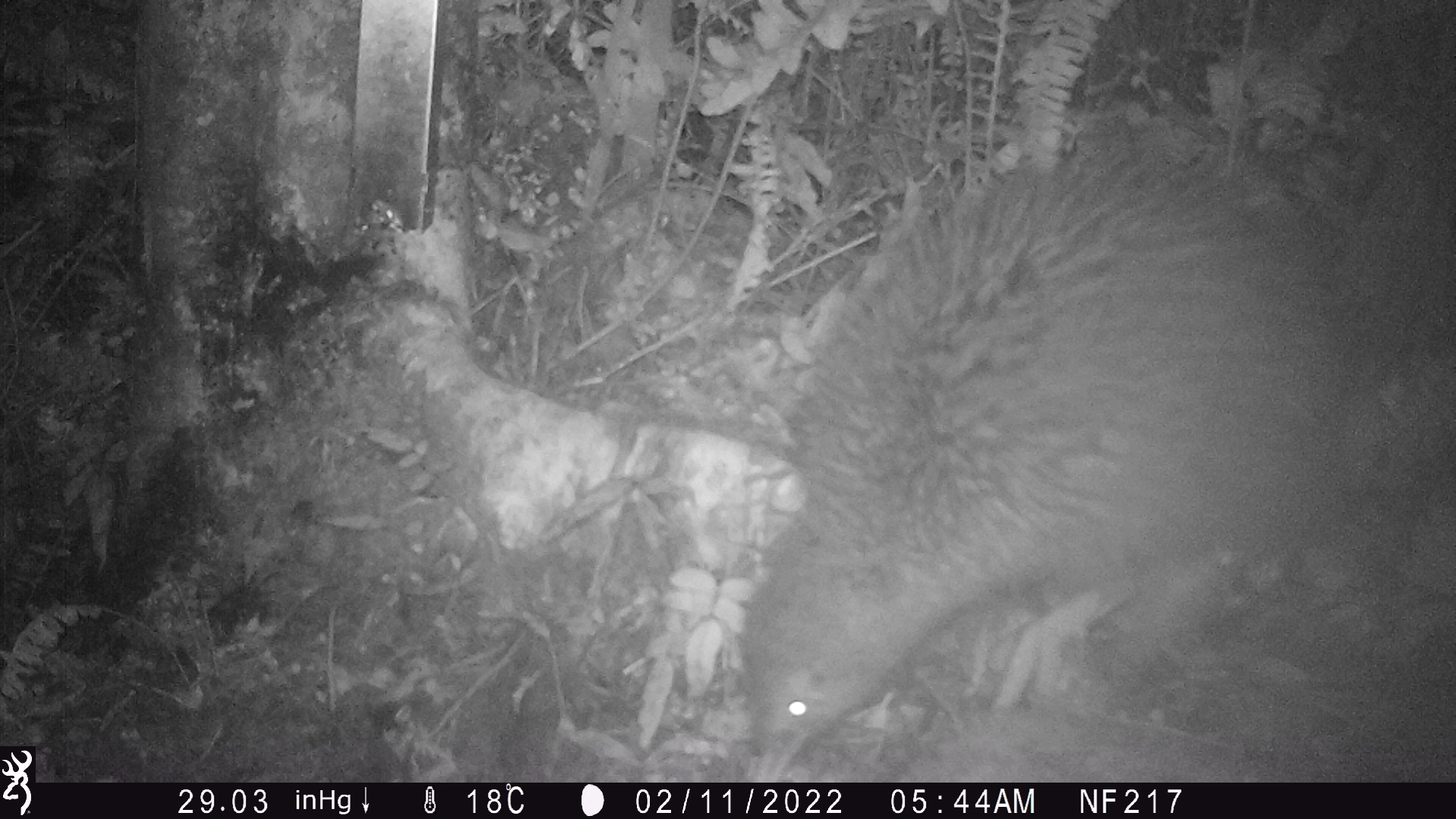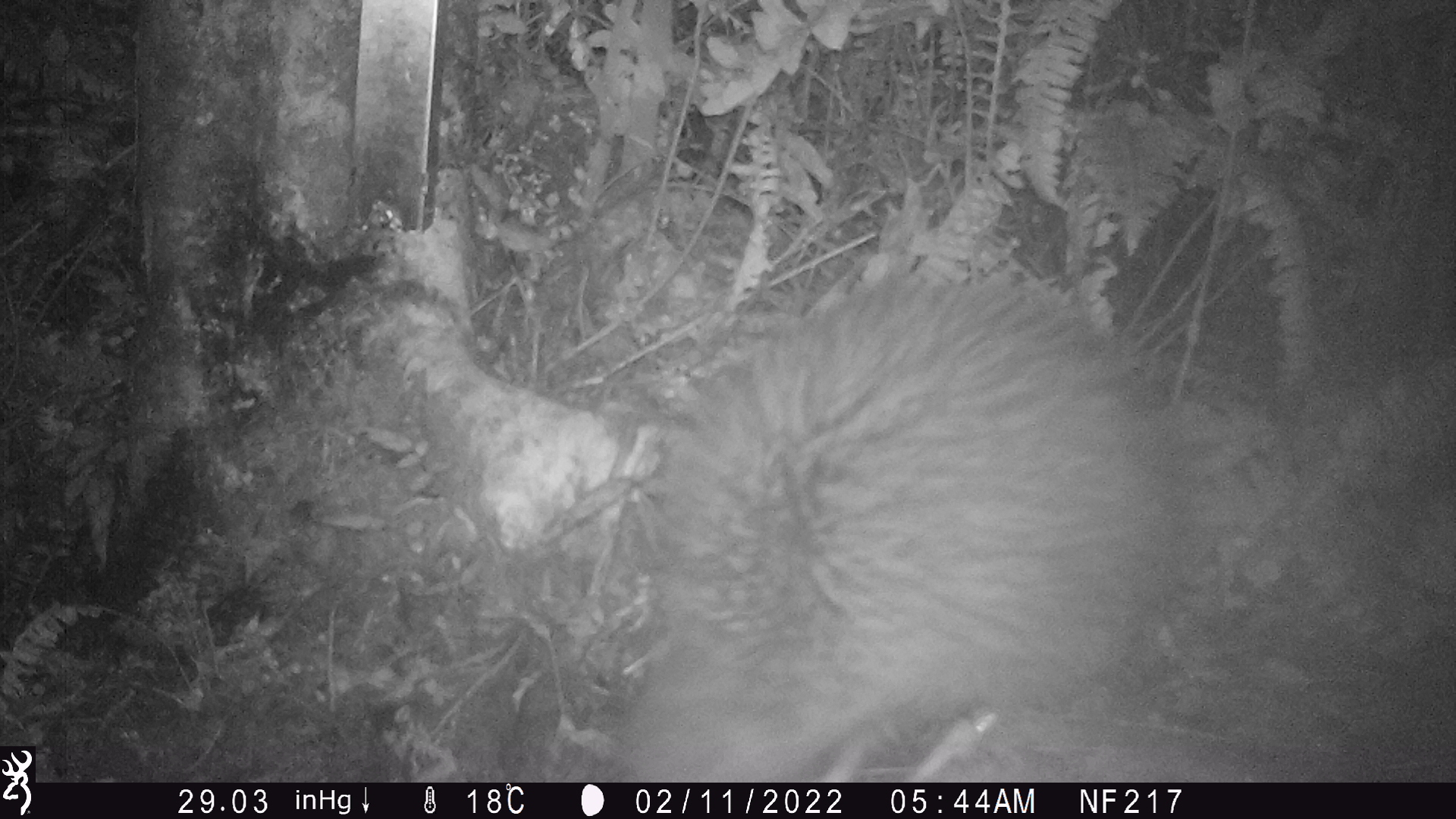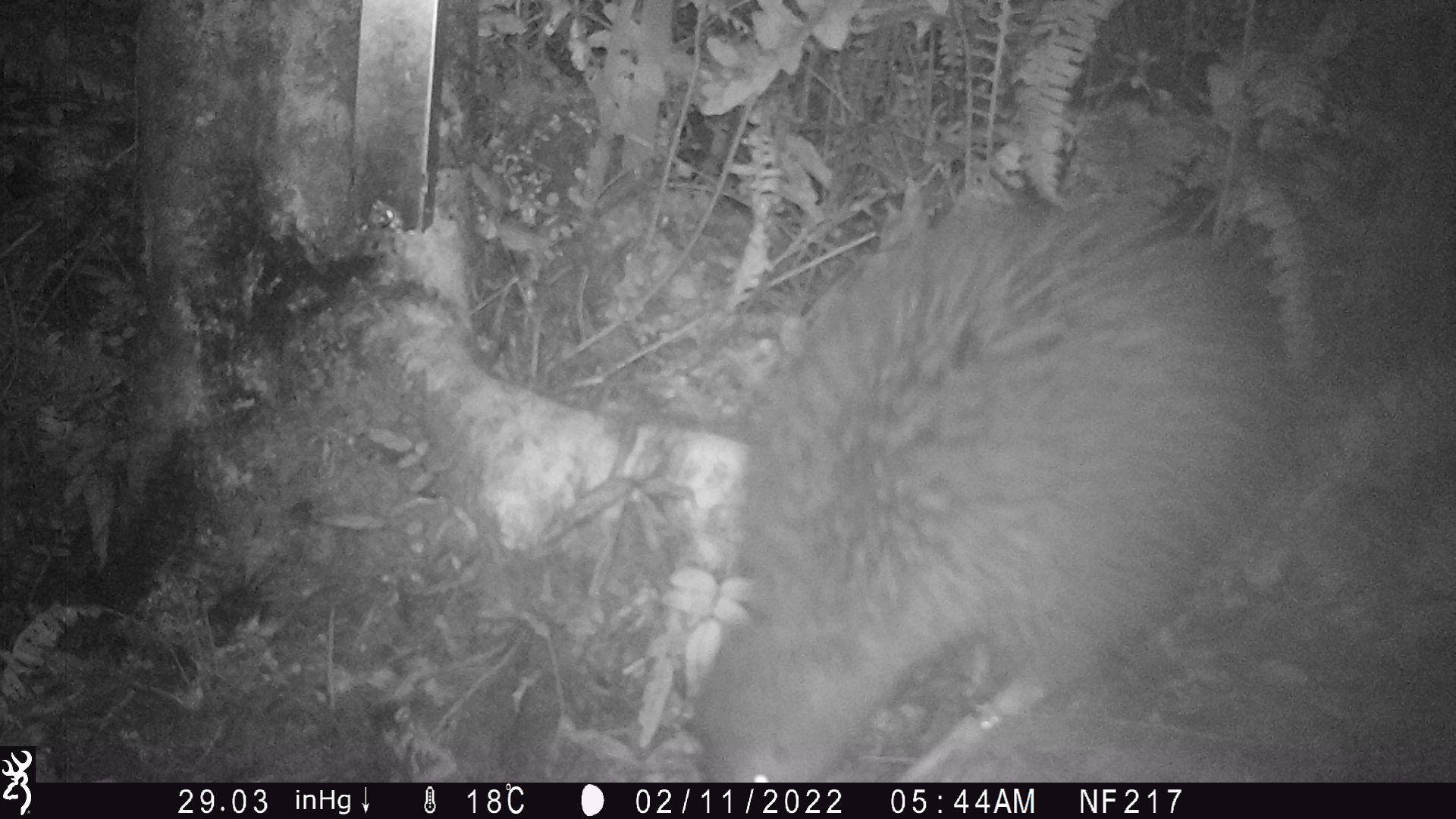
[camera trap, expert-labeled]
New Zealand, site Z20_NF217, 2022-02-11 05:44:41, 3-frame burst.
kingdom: Animalia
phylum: Chordata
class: Aves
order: Apterygiformes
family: Apterygidae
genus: Apteryx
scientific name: Apteryx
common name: kiwi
Kiwi (Apteryx).